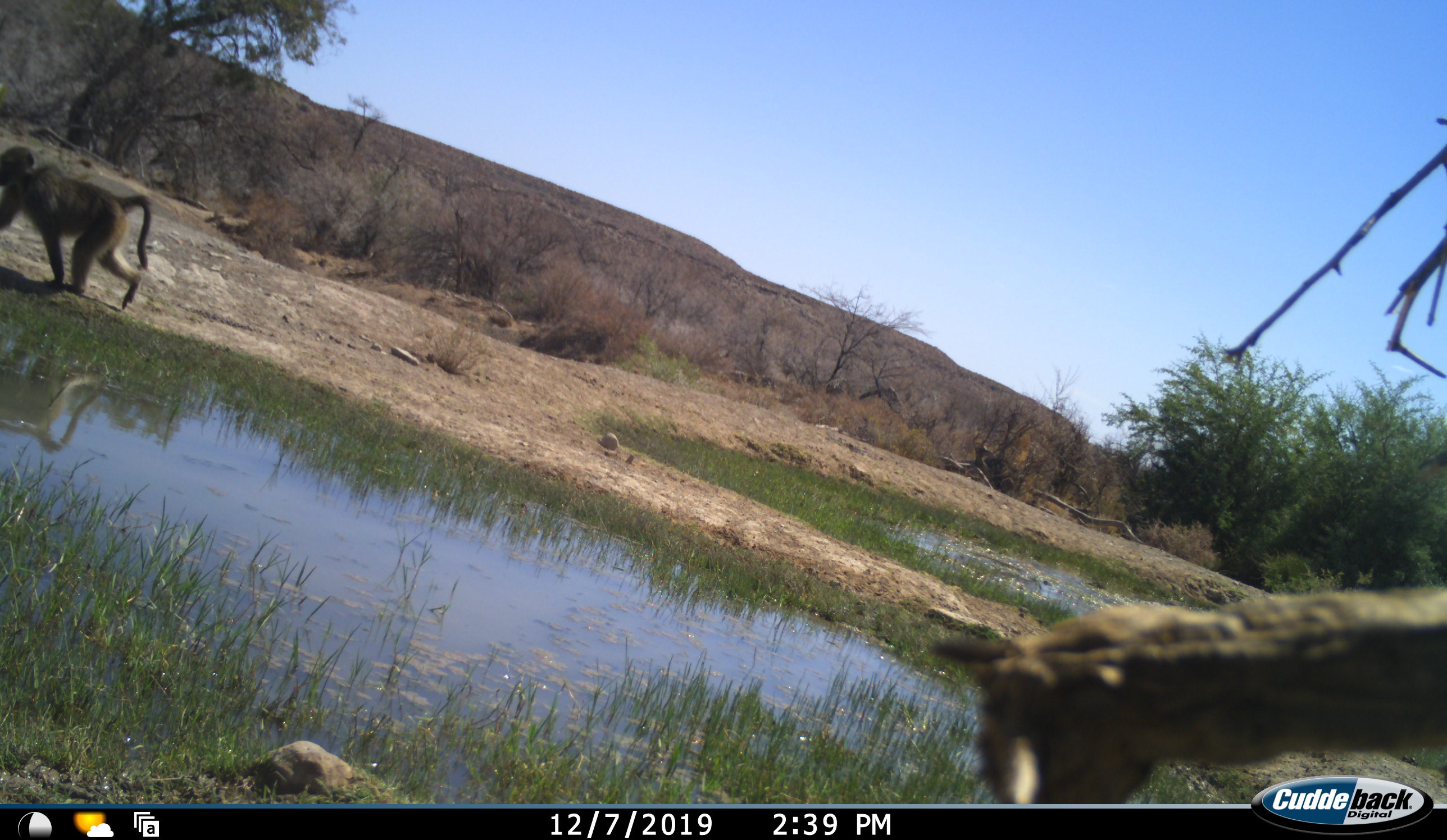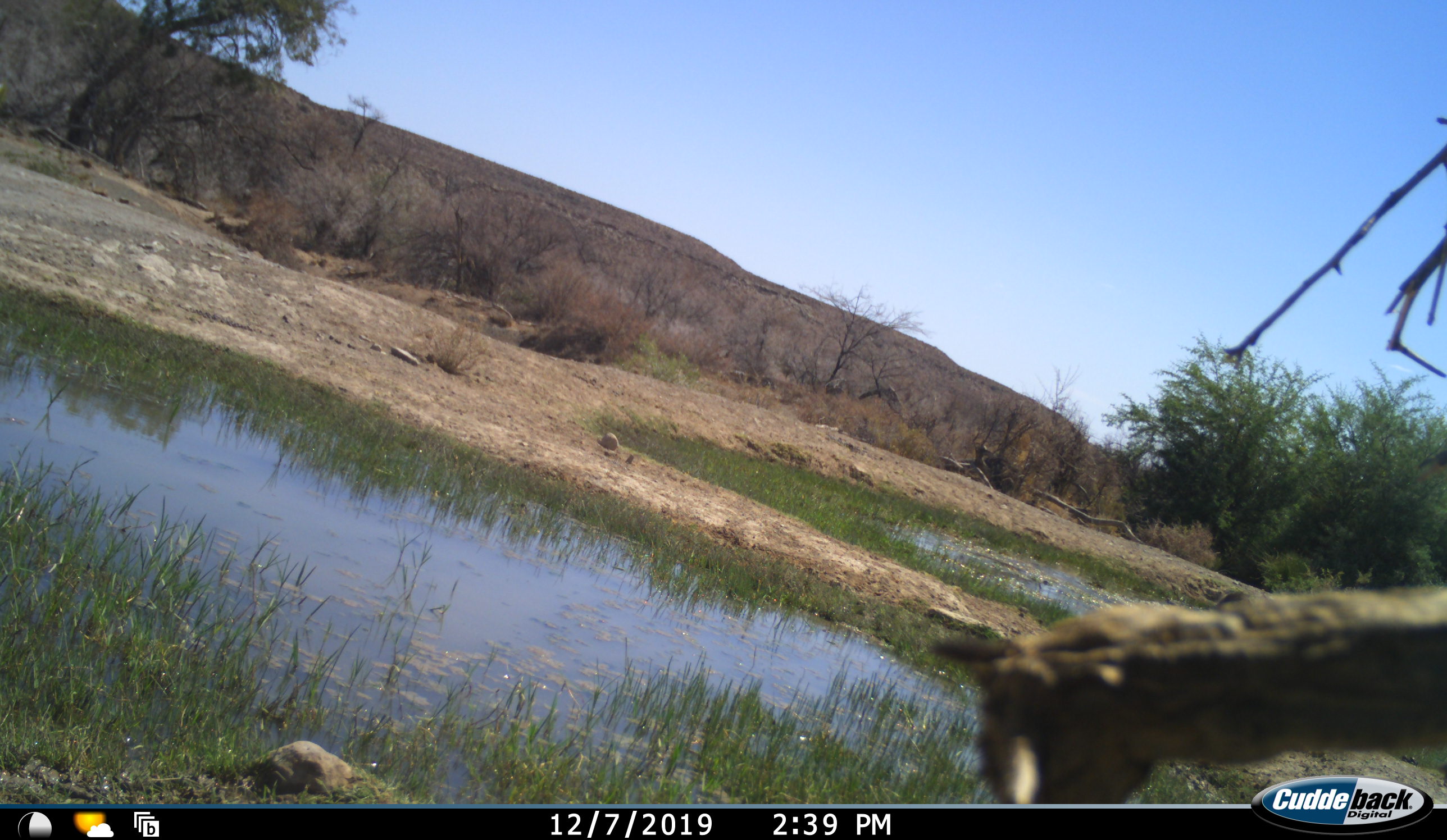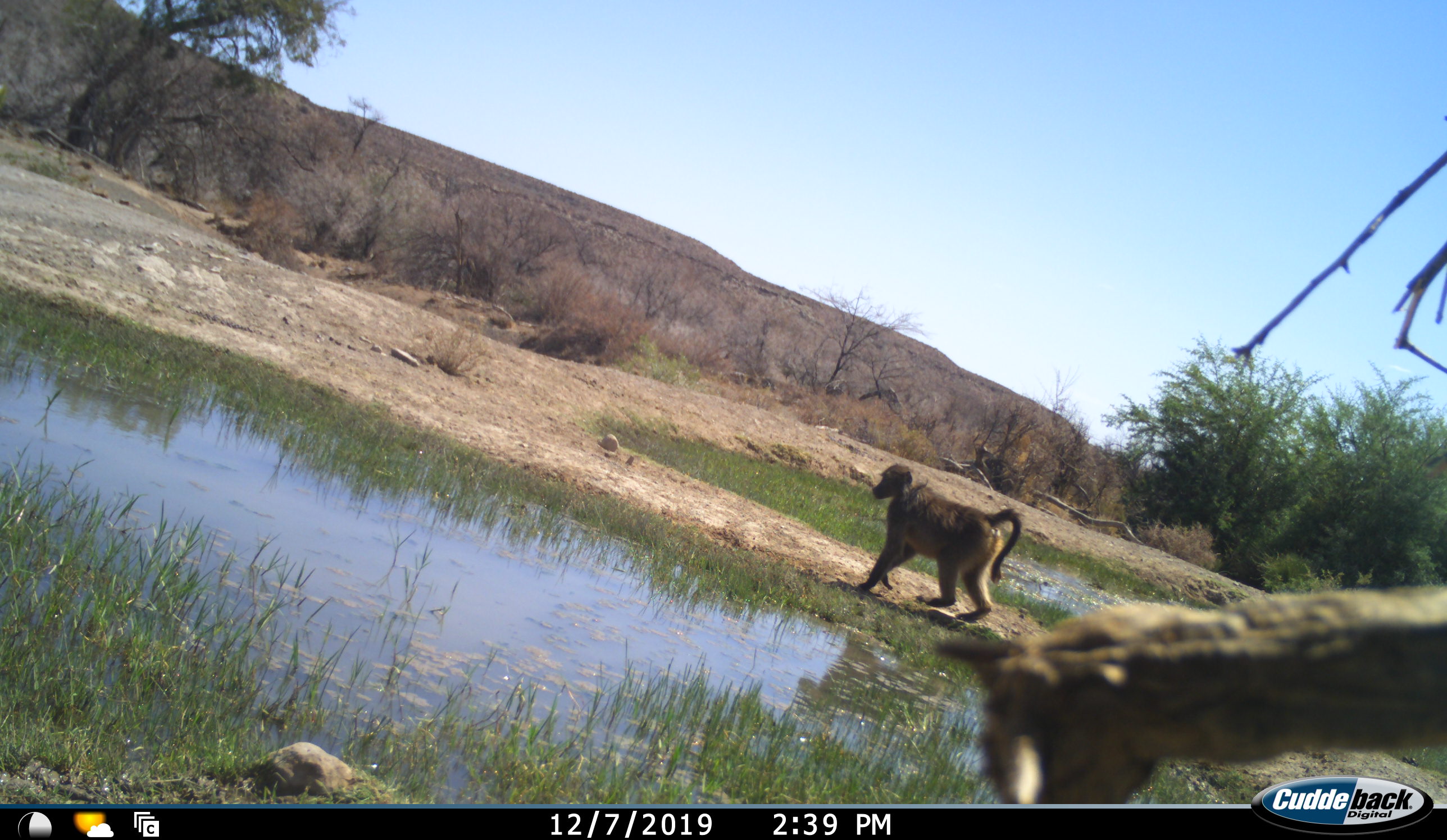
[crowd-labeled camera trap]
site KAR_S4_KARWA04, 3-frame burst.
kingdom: Animalia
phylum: Chordata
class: Mammalia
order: Primates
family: Cercopithecidae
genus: Papio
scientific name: Papio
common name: baboon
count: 2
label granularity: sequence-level